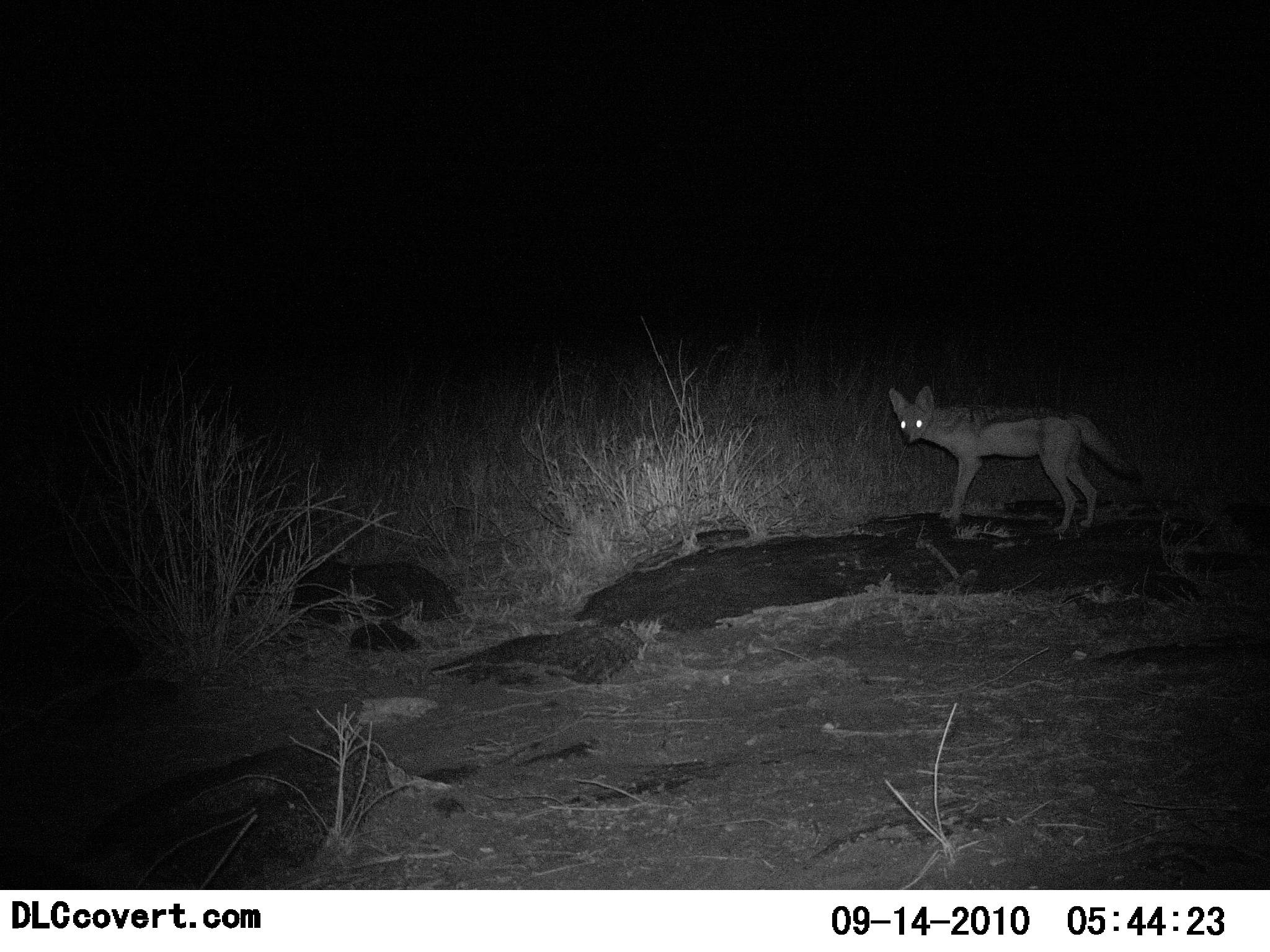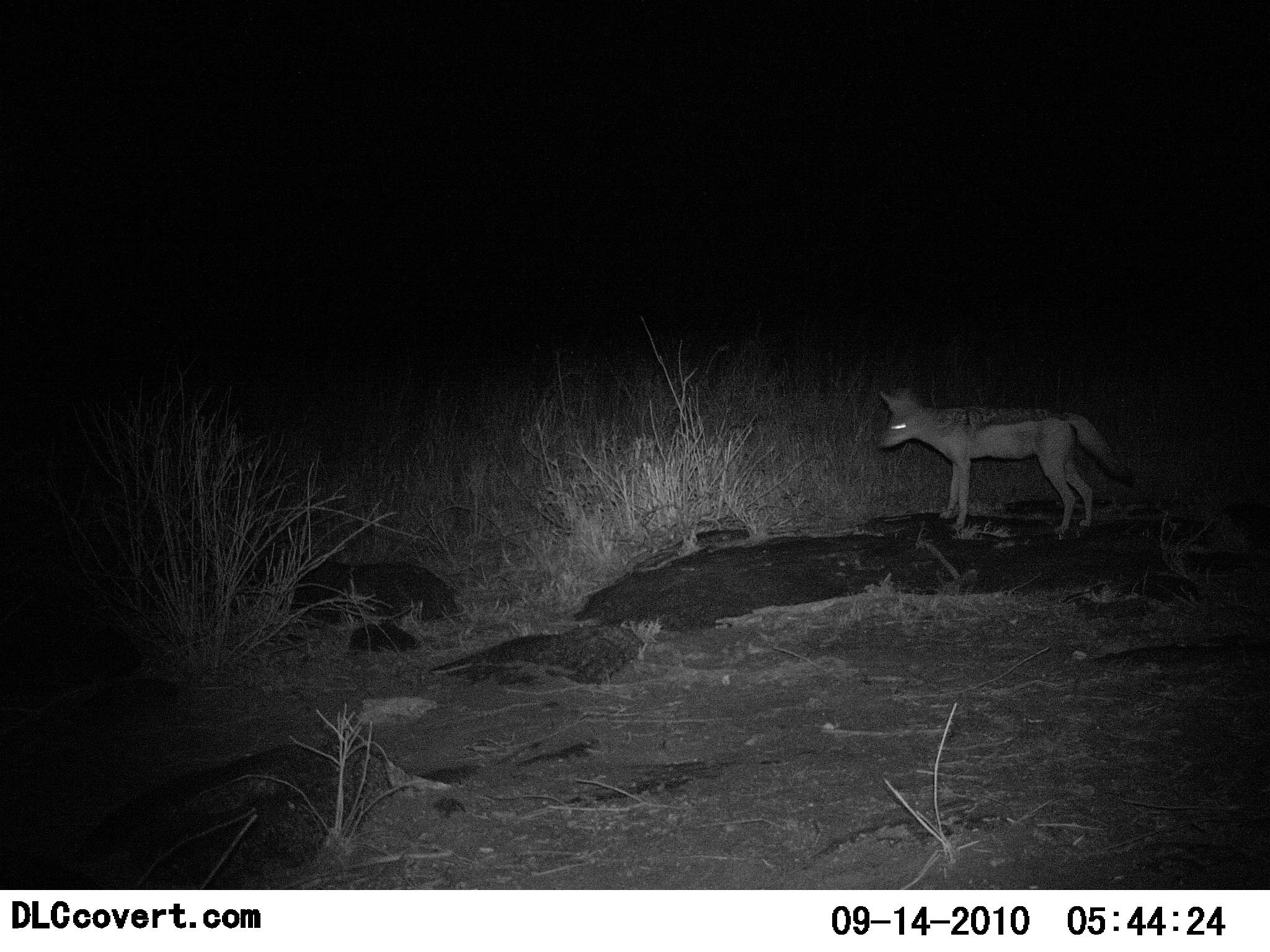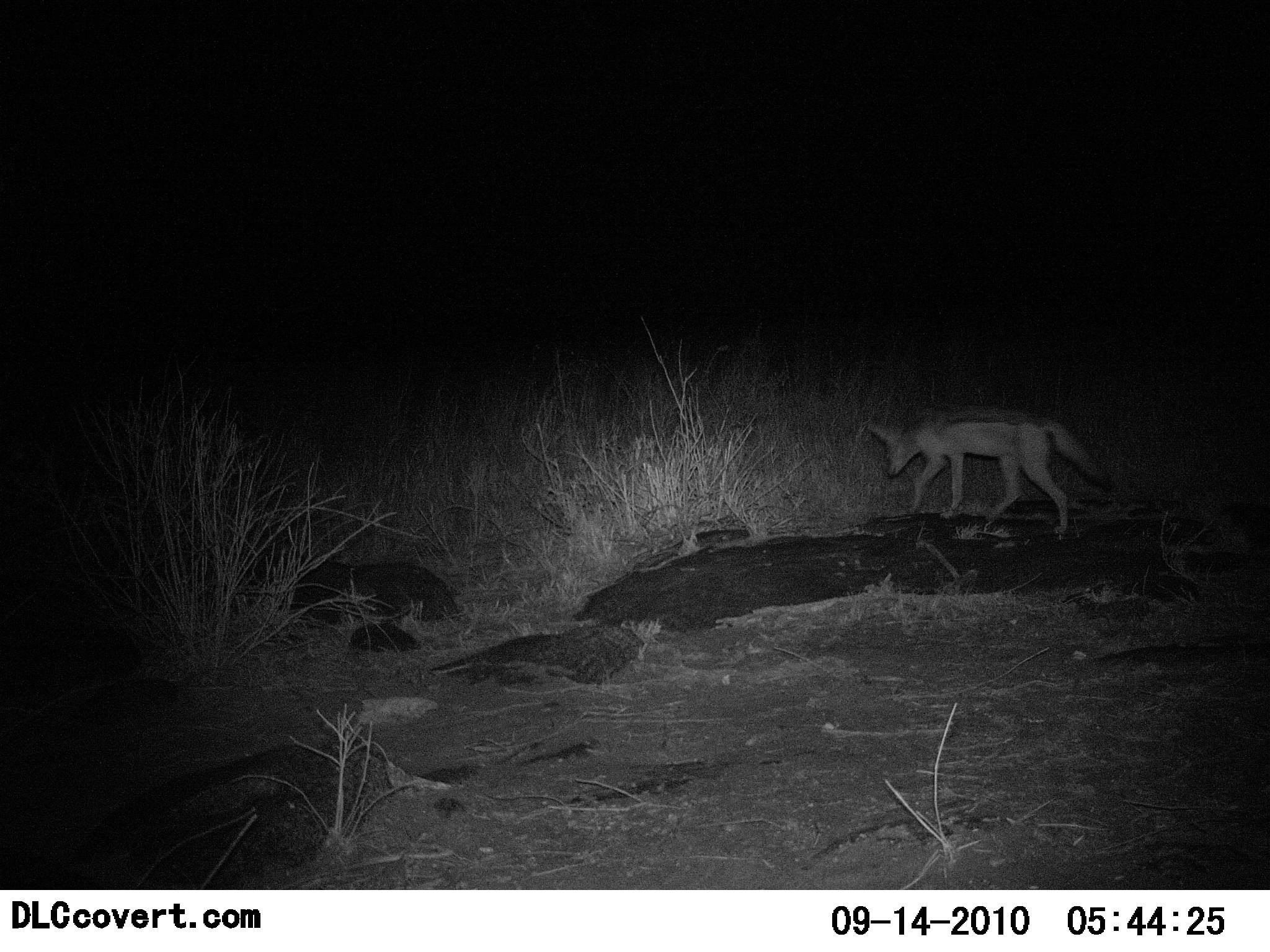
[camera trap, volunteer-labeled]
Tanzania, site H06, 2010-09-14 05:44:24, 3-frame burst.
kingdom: Animalia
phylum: Chordata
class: Mammalia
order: Carnivora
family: Canidae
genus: Lupulella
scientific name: Lupulella mesomelas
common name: black-backed jackal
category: jackal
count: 1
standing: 75%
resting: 0%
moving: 25%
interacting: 0%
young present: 0%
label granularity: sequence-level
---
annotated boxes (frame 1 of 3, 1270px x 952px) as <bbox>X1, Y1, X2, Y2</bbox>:
animal: <bbox>884, 384, 1142, 537</bbox>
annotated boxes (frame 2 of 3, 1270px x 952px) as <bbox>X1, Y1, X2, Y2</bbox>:
animal: <bbox>874, 384, 1135, 535</bbox>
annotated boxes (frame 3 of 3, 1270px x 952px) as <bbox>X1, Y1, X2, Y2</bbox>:
animal: <bbox>868, 405, 1116, 536</bbox>